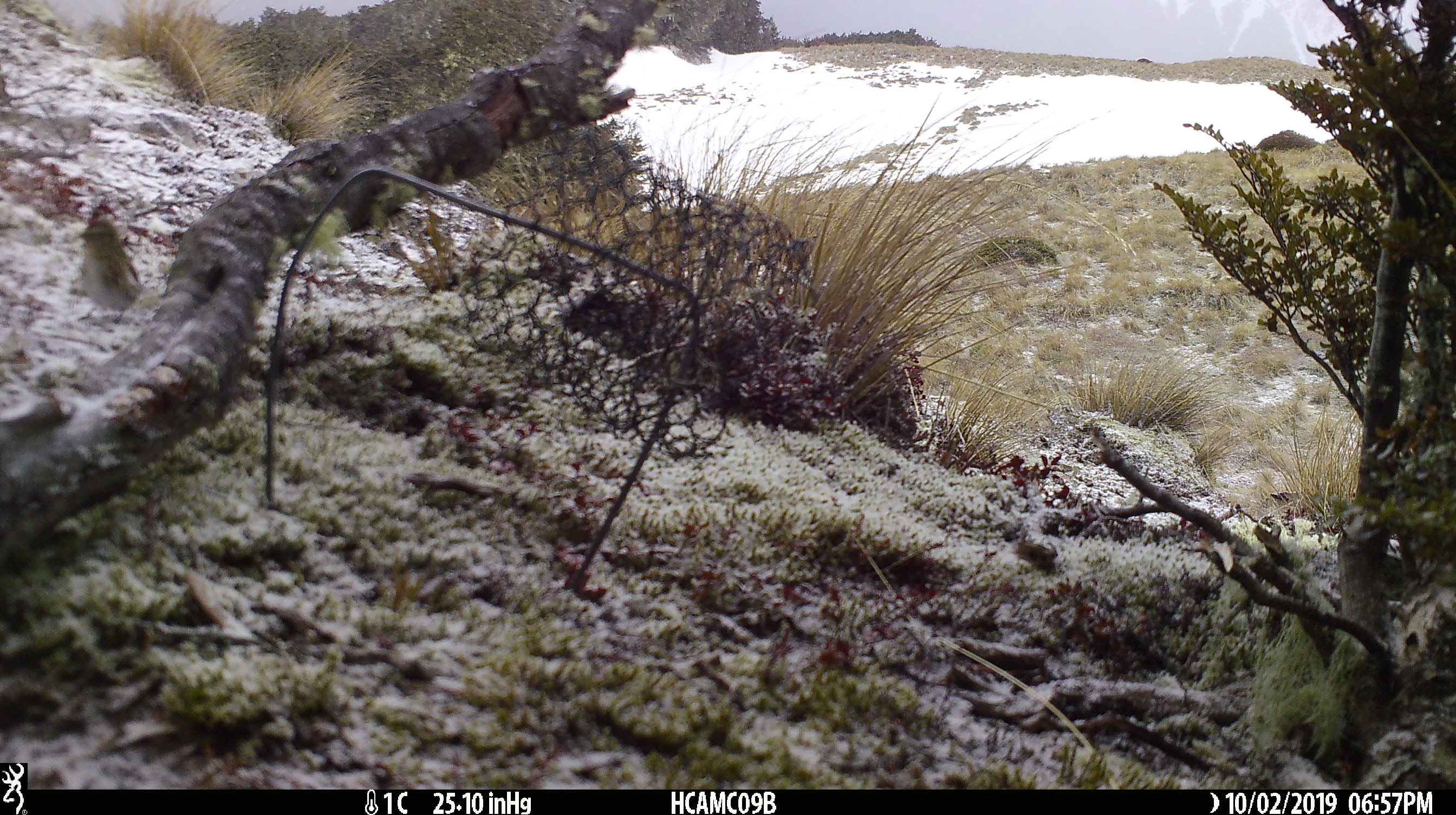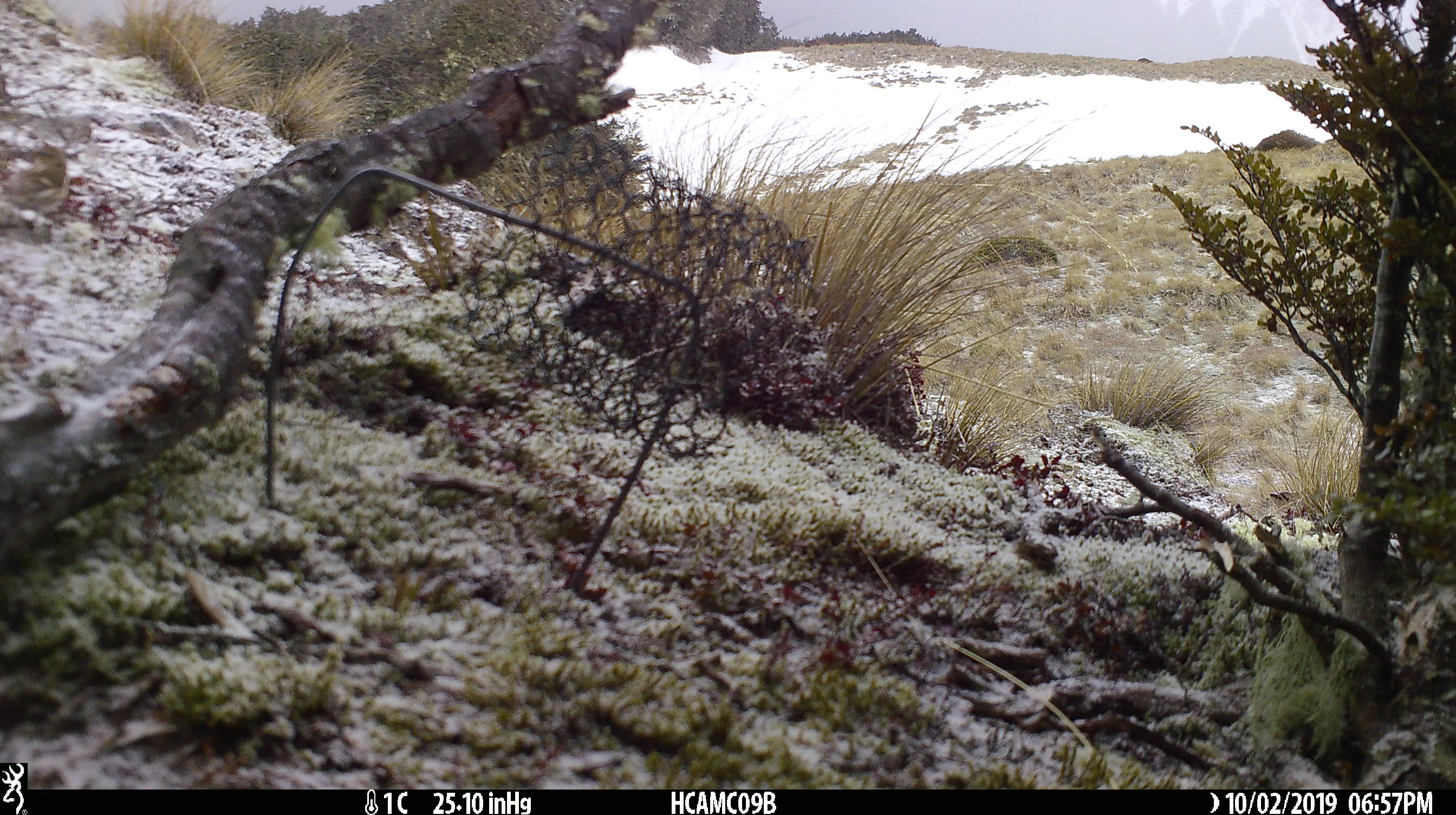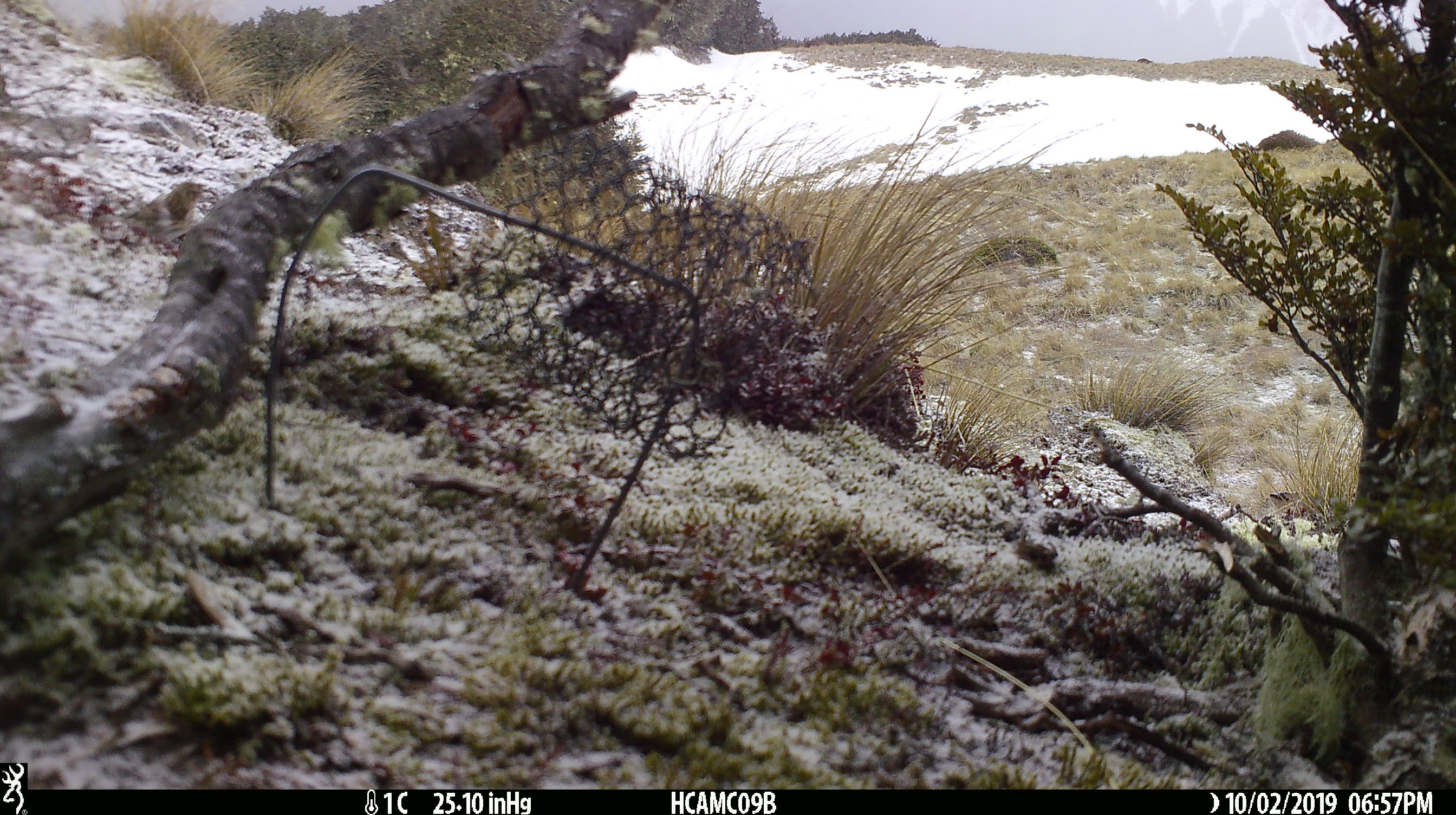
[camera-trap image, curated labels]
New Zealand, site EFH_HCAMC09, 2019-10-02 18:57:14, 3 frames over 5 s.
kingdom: Animalia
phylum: Chordata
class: Aves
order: Passeriformes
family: Motacillidae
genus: Anthus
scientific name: Anthus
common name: pipit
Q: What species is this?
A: Pipit (Anthus).